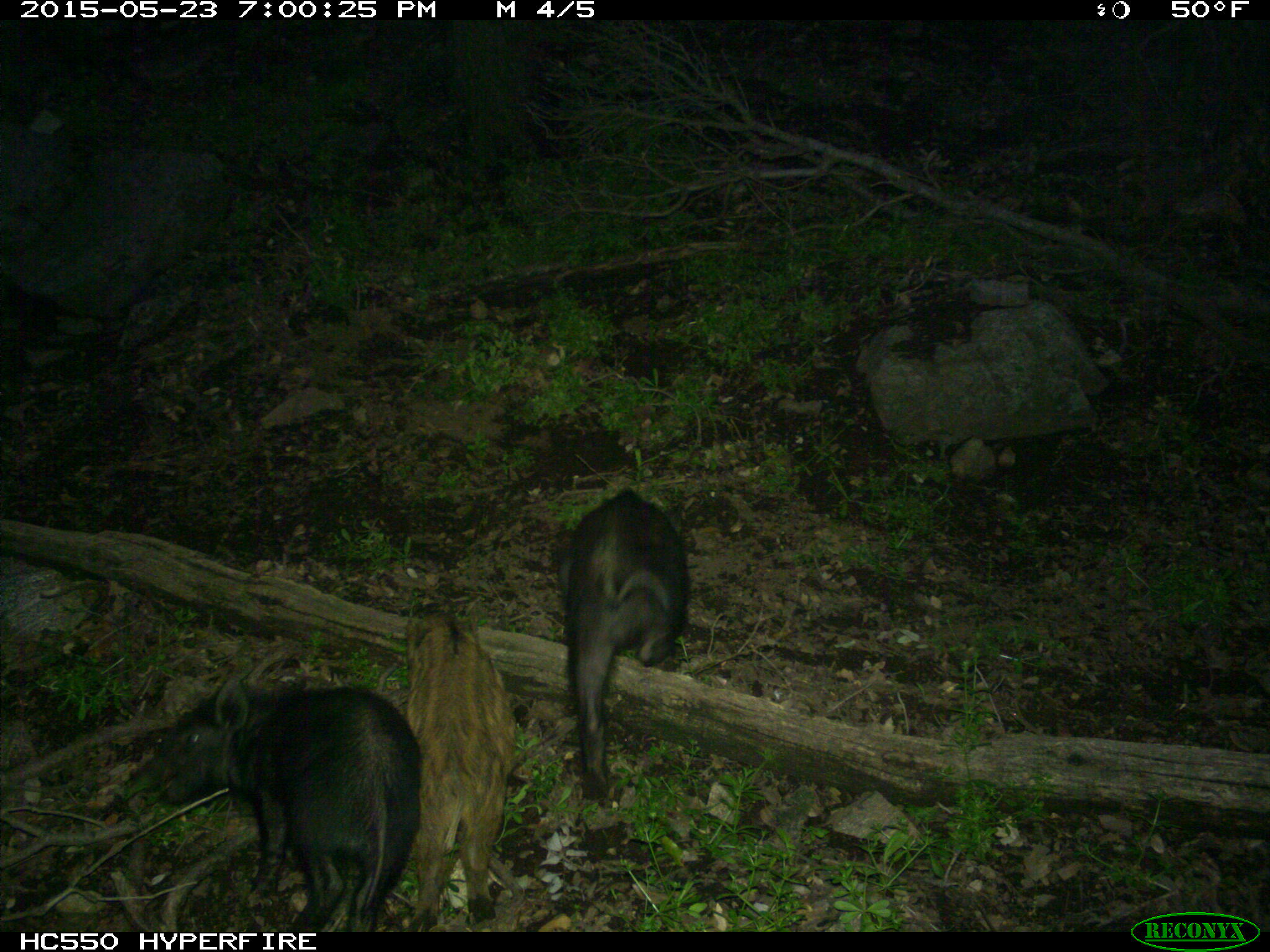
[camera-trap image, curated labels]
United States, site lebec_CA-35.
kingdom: Animalia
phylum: Chordata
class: Mammalia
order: Artiodactyla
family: Suidae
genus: Sus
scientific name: Sus scrofa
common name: wild boar